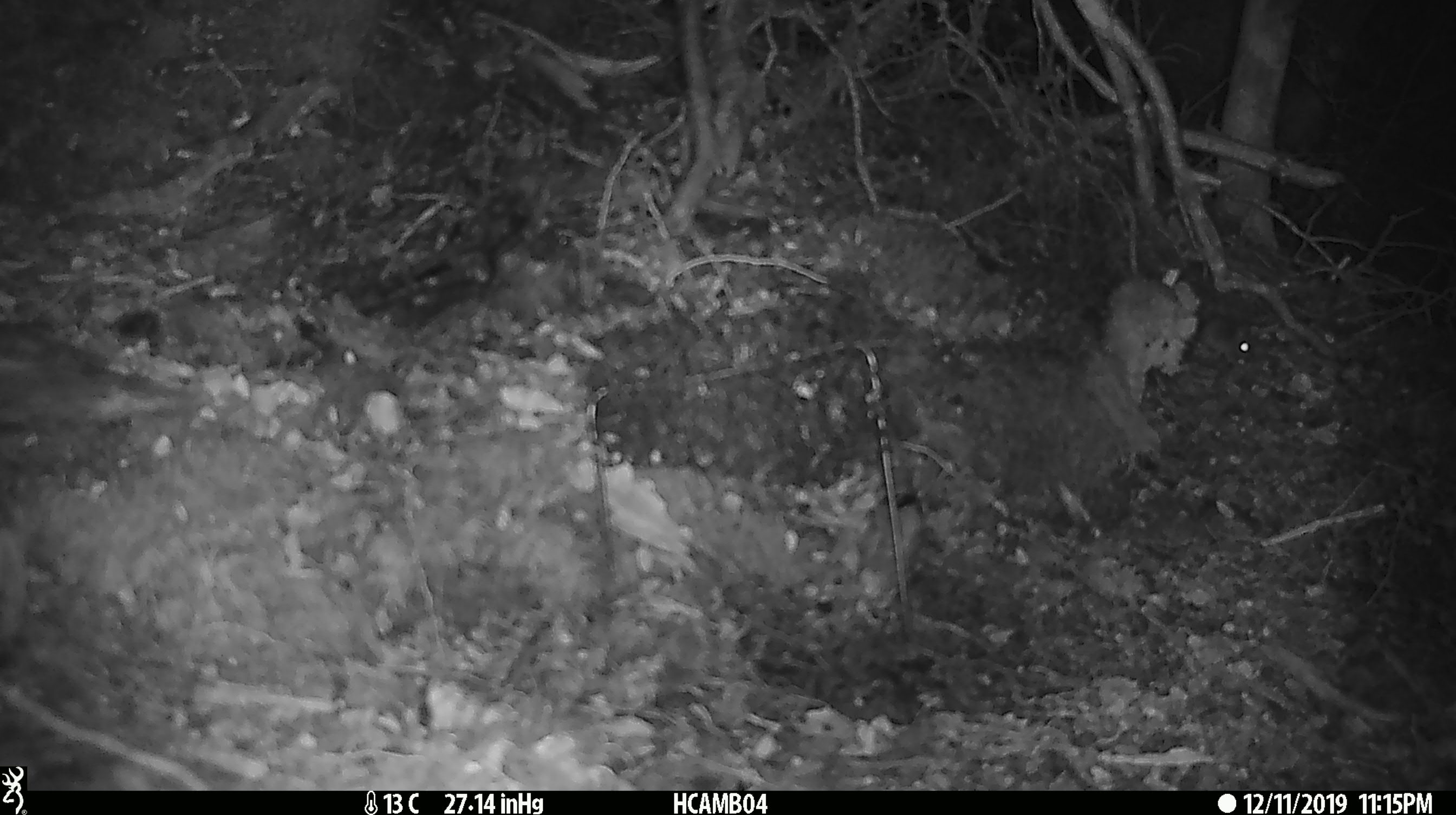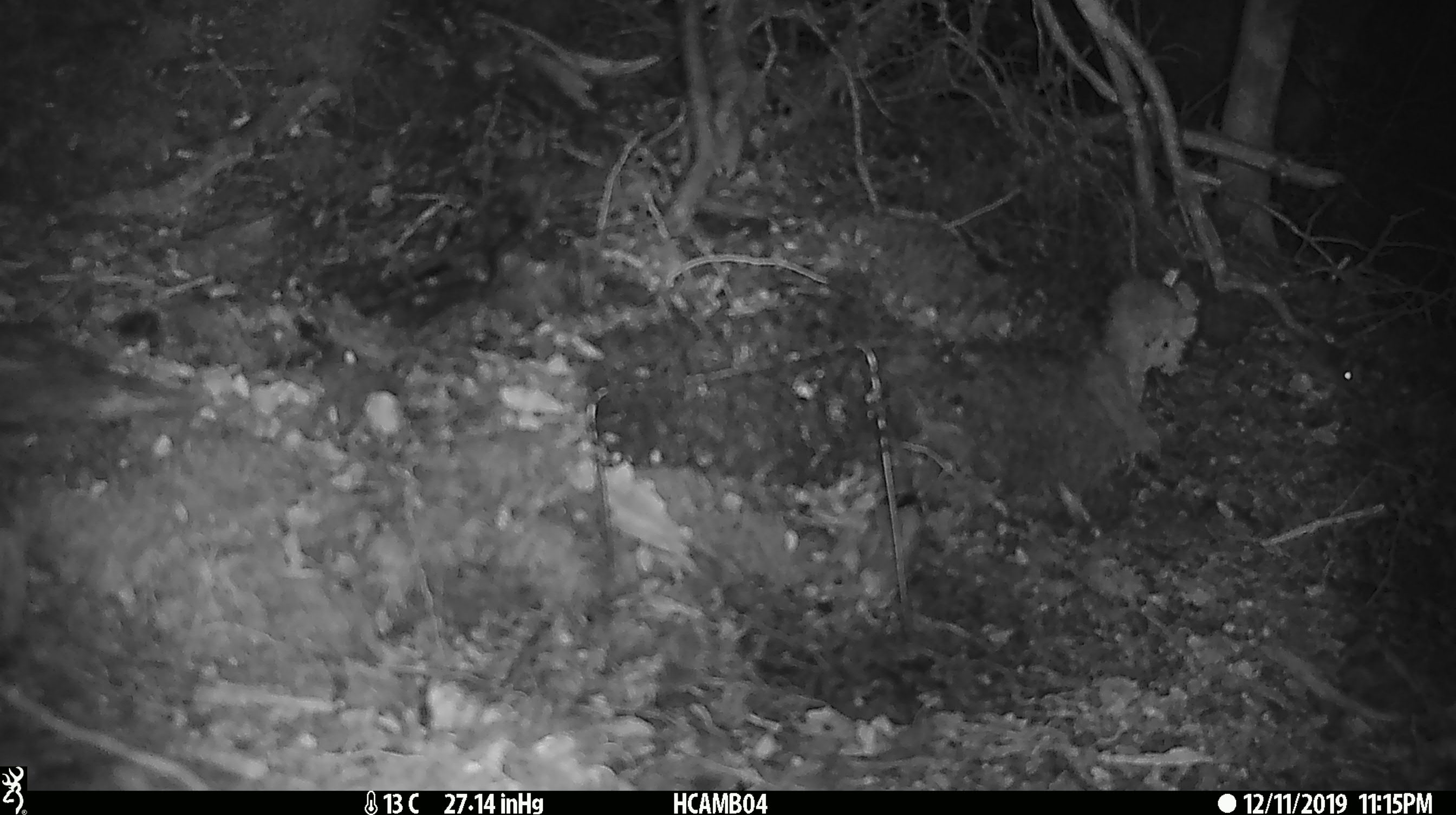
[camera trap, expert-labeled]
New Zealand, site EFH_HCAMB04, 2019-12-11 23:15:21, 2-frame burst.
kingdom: Animalia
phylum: Chordata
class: Mammalia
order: Rodentia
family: Muridae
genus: Mus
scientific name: Mus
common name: mouse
Mouse (Mus).